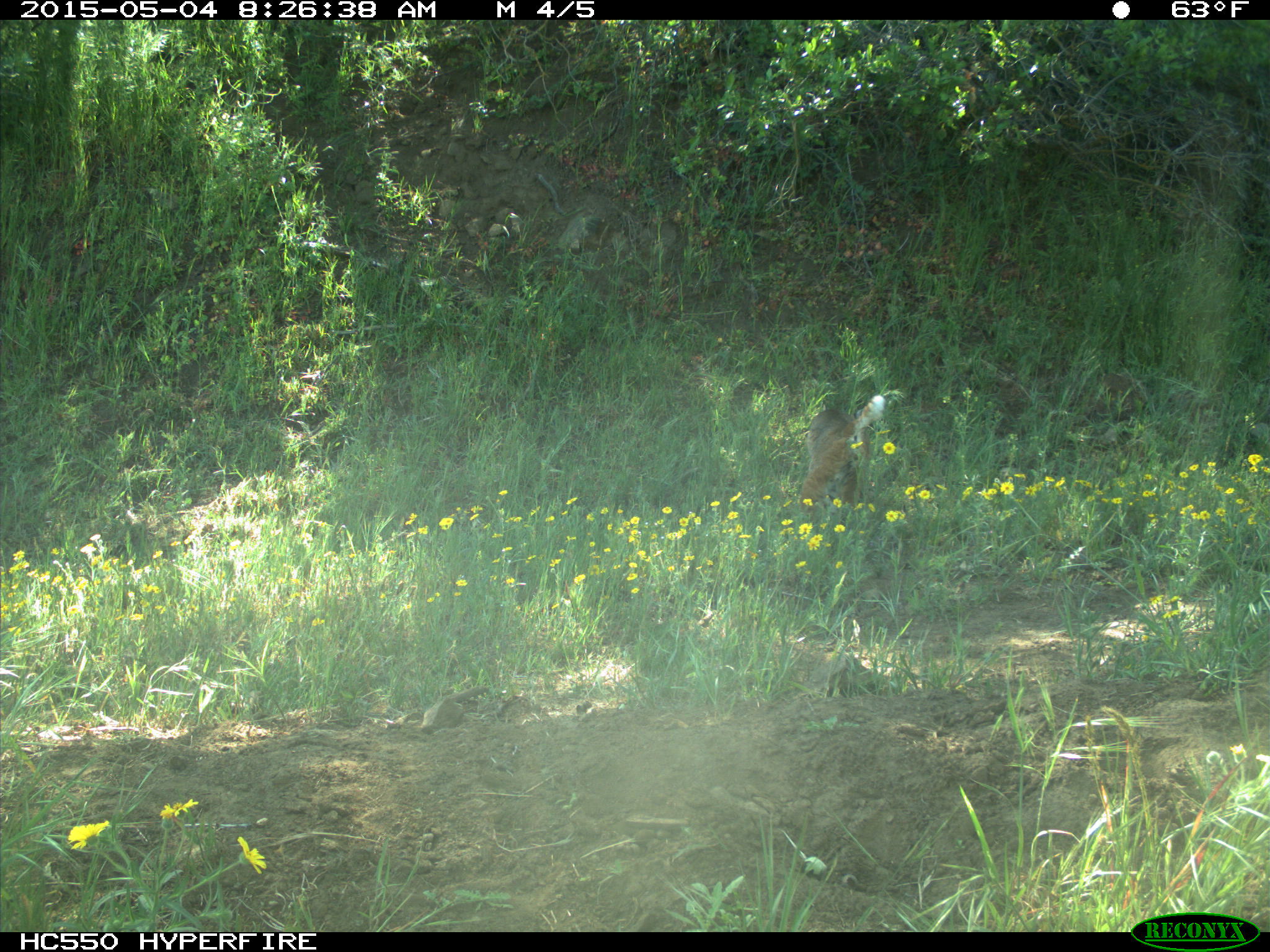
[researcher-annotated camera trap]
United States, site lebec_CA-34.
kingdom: Animalia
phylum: Chordata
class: Mammalia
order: Carnivora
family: Felidae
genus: Lynx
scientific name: Lynx rufus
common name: bobcat